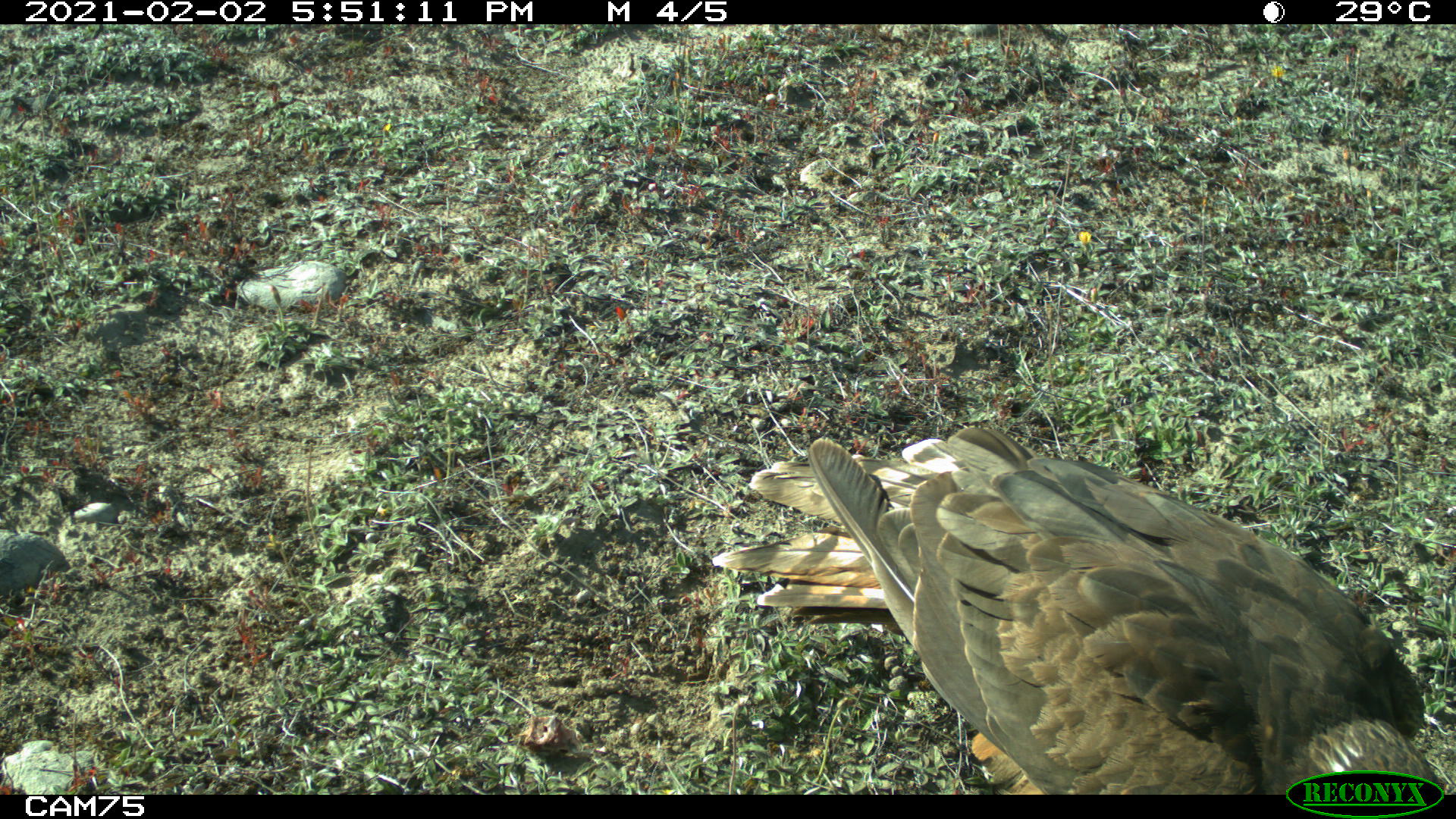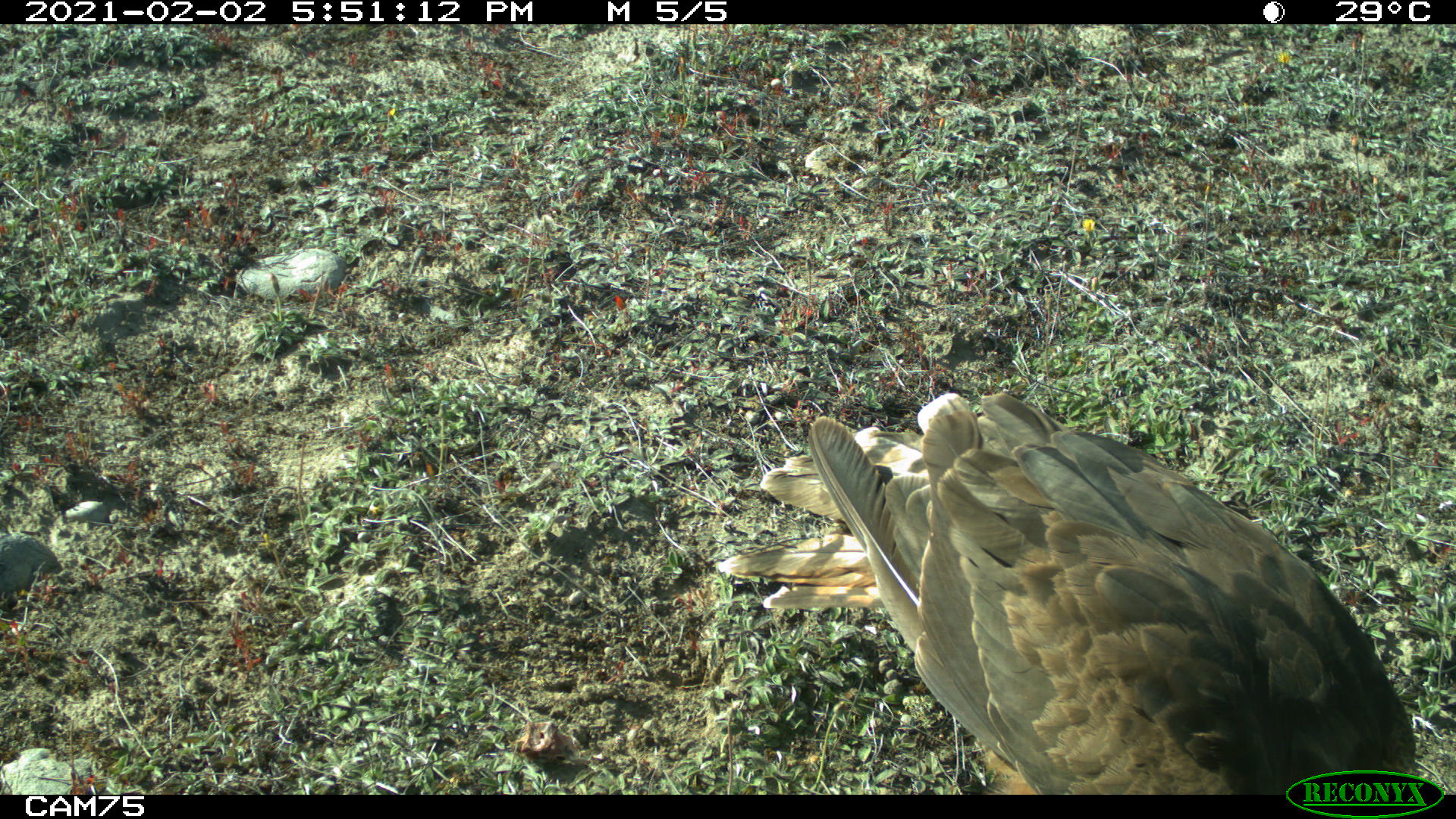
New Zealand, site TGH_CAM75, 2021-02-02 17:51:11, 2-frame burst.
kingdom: Animalia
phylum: Chordata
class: Aves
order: Accipitriformes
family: Accipitridae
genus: Circus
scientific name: Circus approximans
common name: swamp harrier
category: harrier